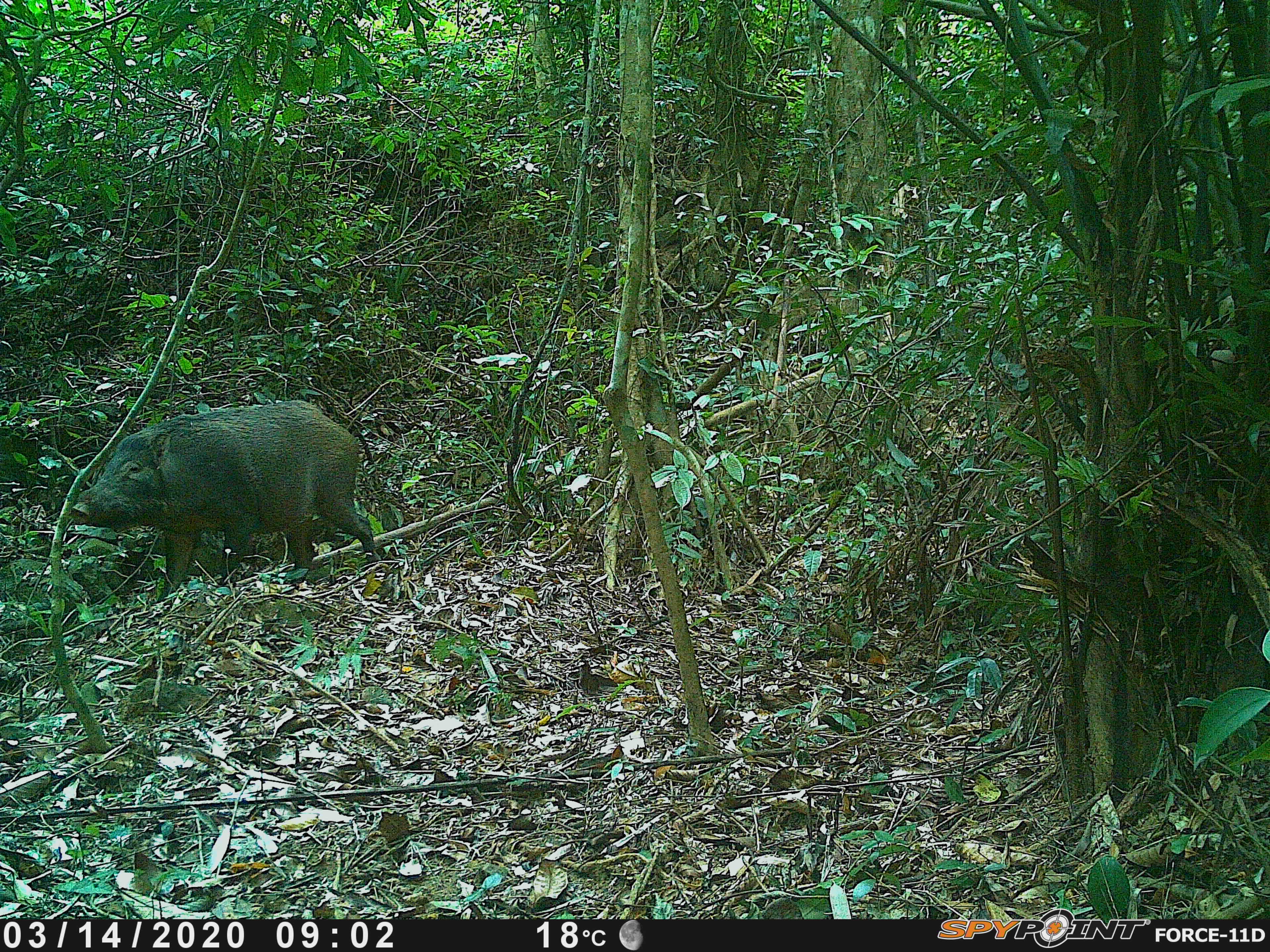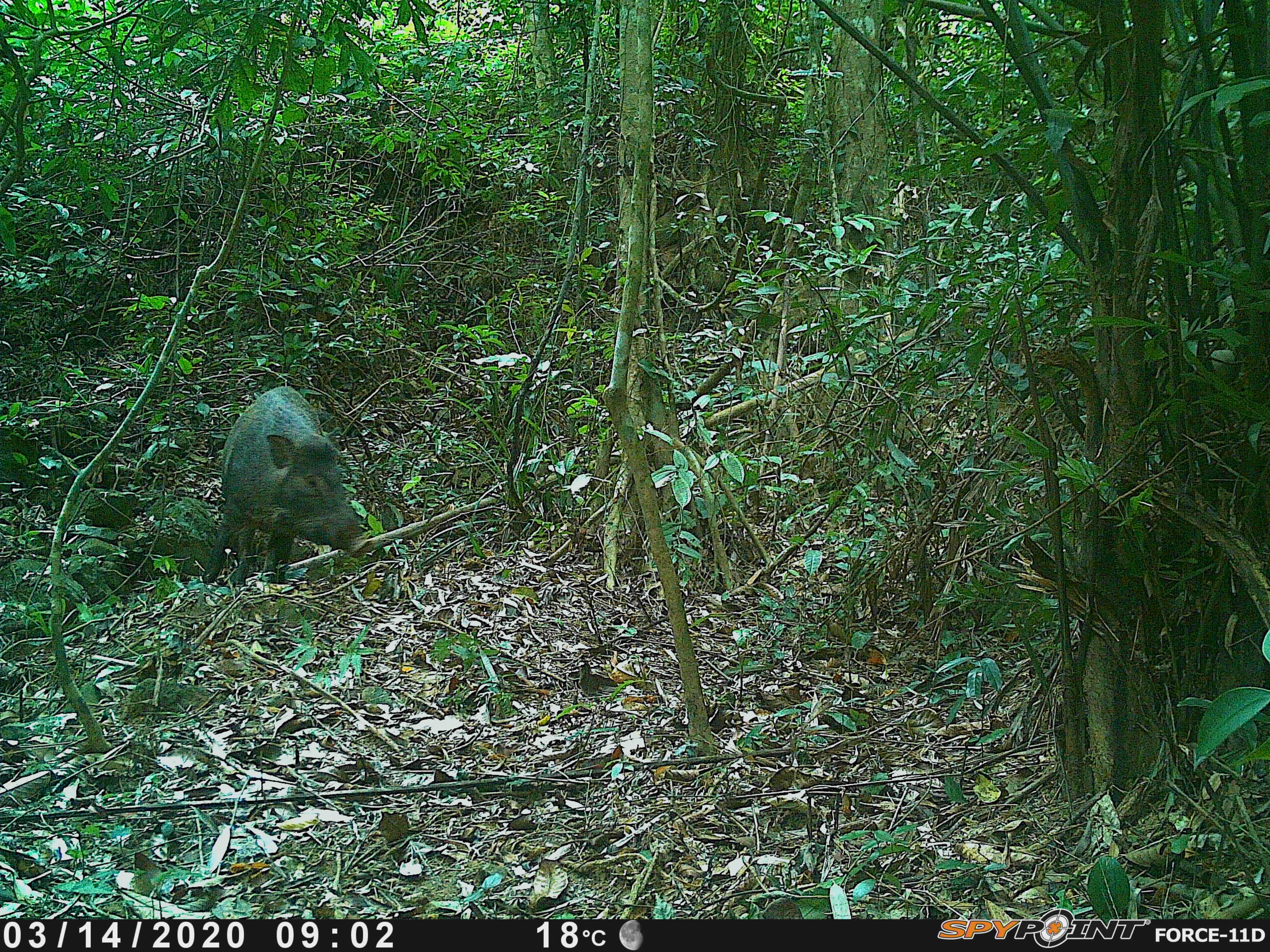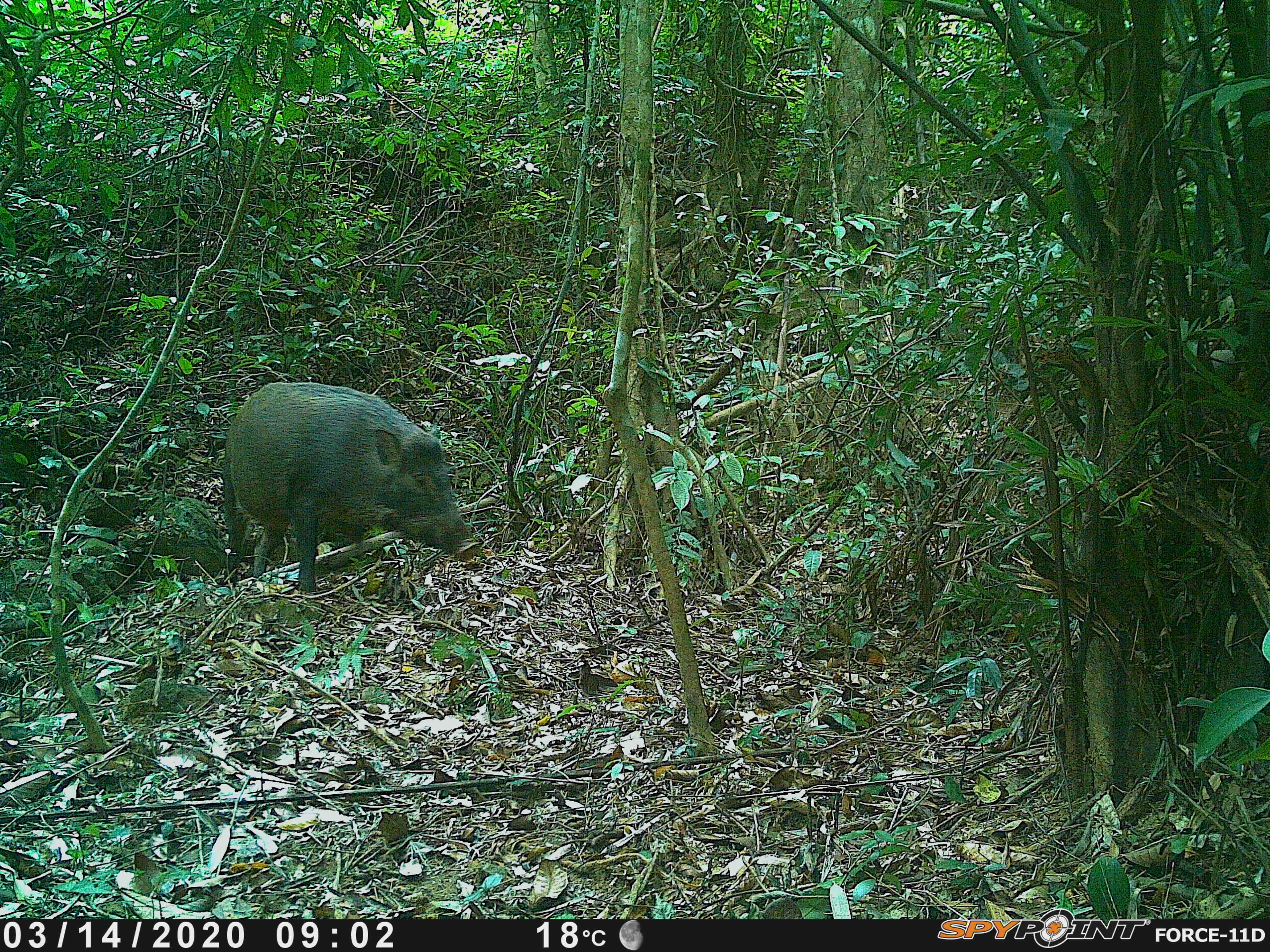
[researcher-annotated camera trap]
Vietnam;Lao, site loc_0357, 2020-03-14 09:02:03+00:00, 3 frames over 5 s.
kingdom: Animalia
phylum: Chordata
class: Mammalia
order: Artiodactyla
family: Suidae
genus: Sus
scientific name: Sus scrofa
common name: eurasian wild pig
Eurasian wild pig (Sus scrofa). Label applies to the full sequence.